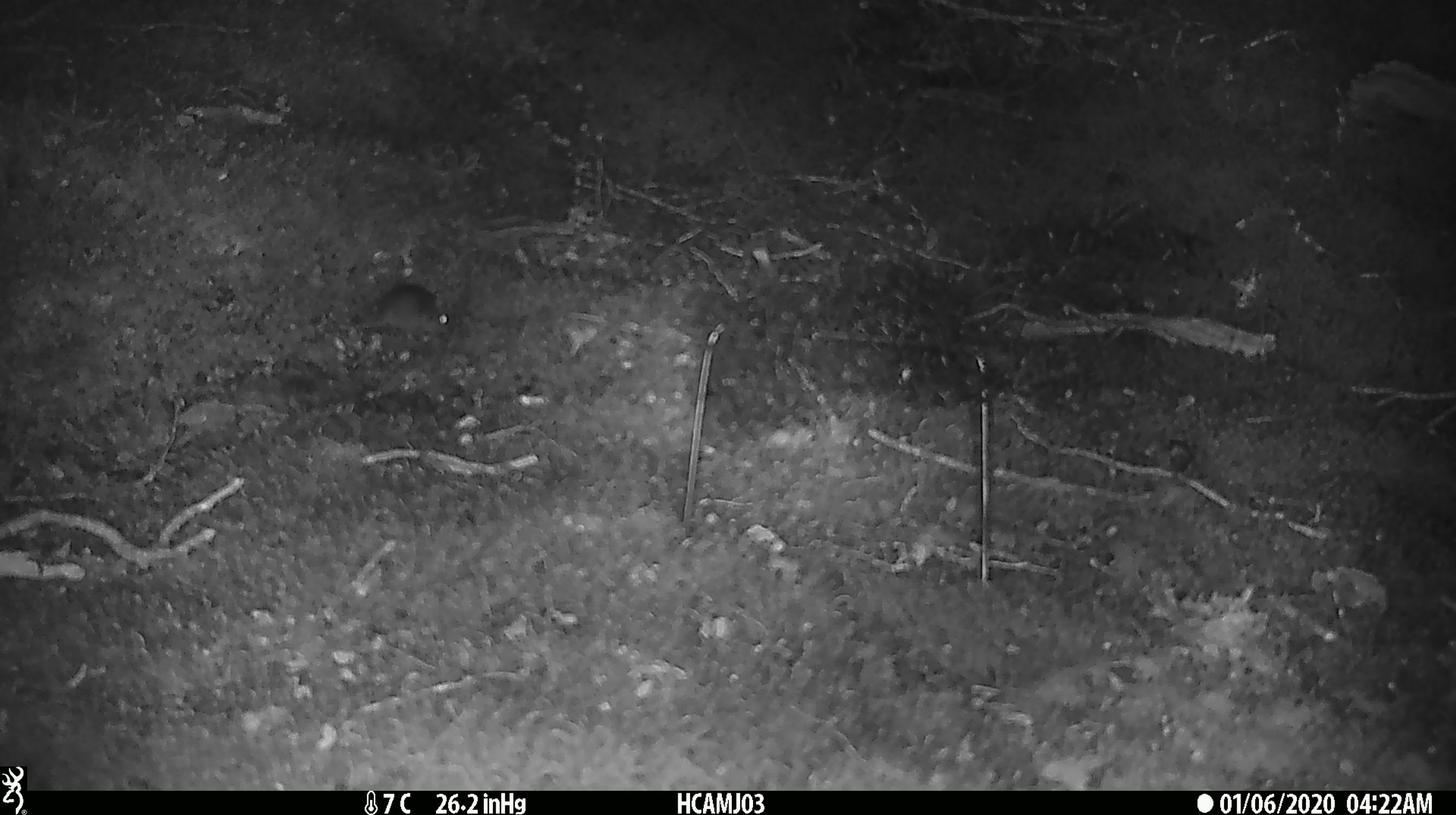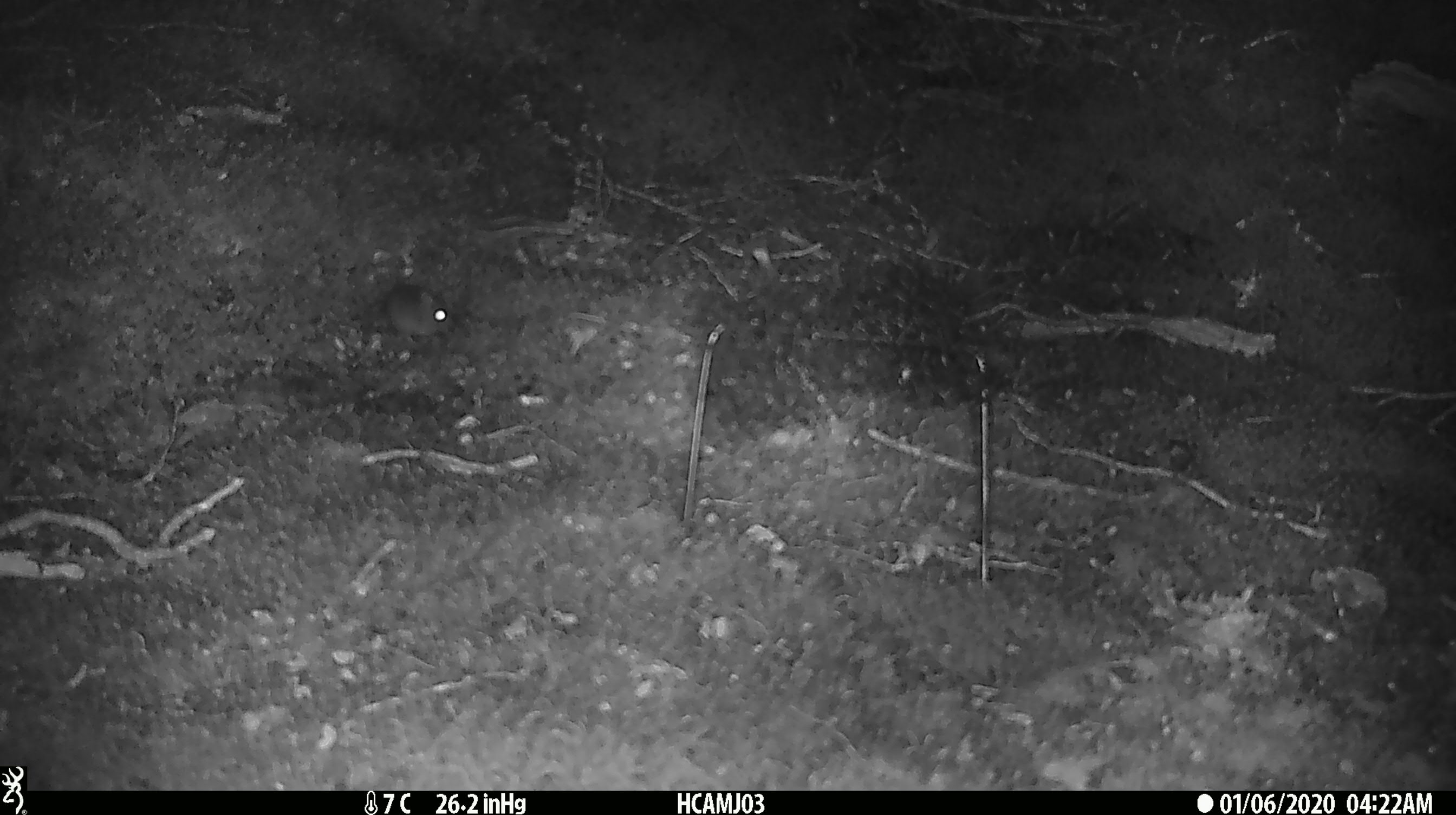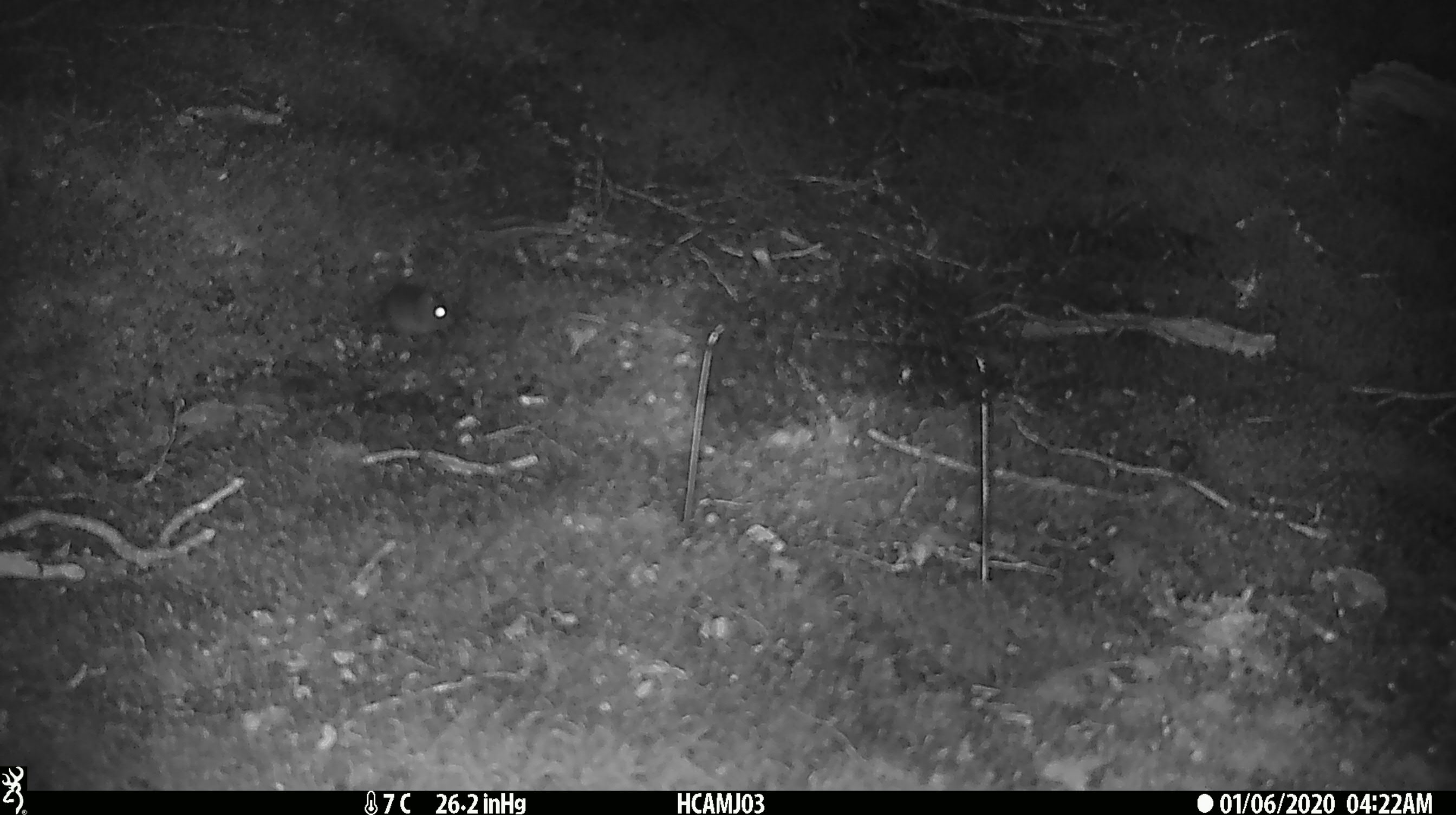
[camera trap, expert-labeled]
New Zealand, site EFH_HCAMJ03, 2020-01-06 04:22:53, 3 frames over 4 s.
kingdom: Animalia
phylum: Chordata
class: Mammalia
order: Rodentia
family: Muridae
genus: Mus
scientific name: Mus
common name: mouse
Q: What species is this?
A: Mouse (Mus).